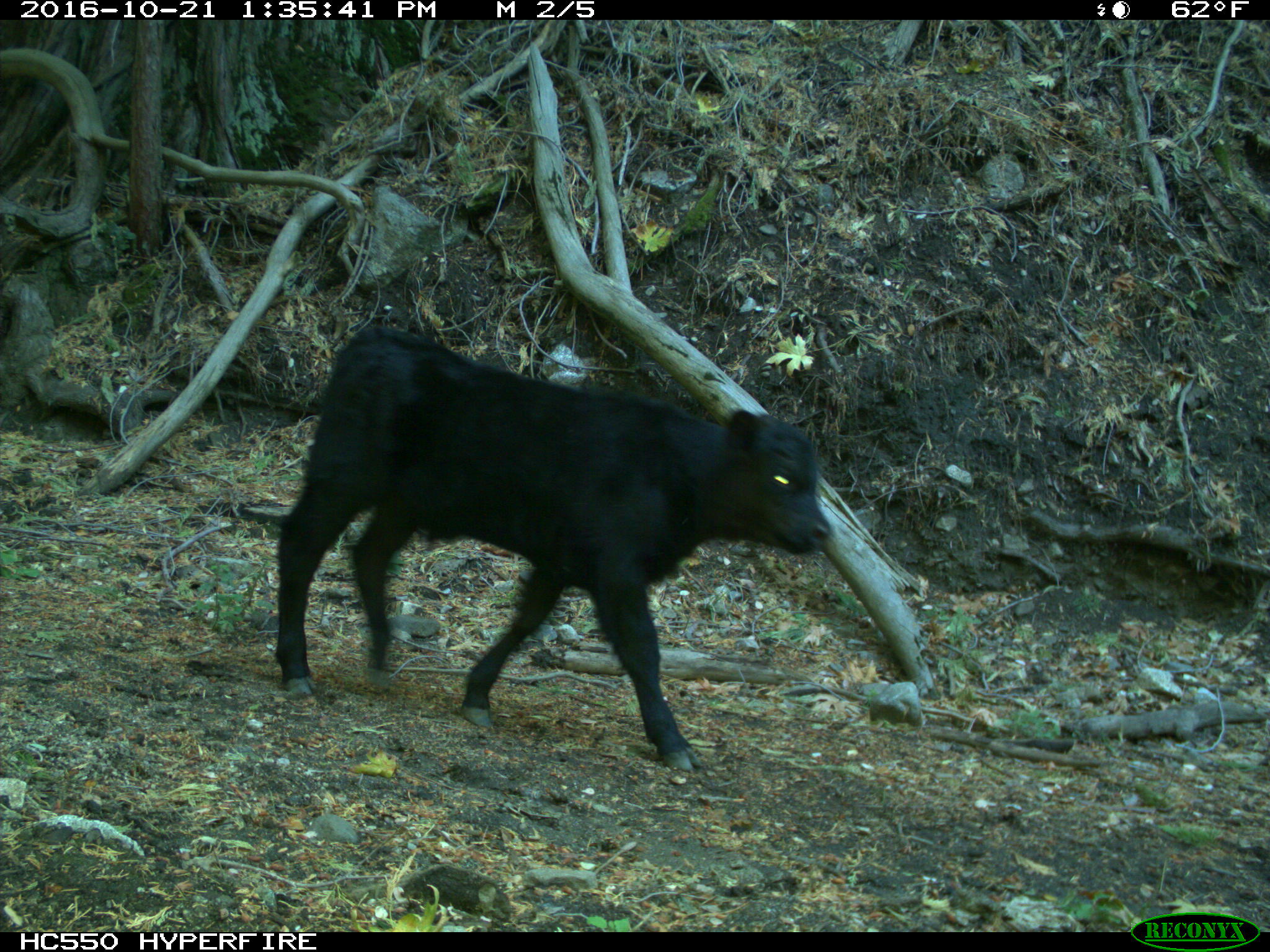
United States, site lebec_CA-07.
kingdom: Animalia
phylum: Chordata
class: Mammalia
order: Artiodactyla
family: Bovidae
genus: Bos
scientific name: Bos taurus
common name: domestic cow